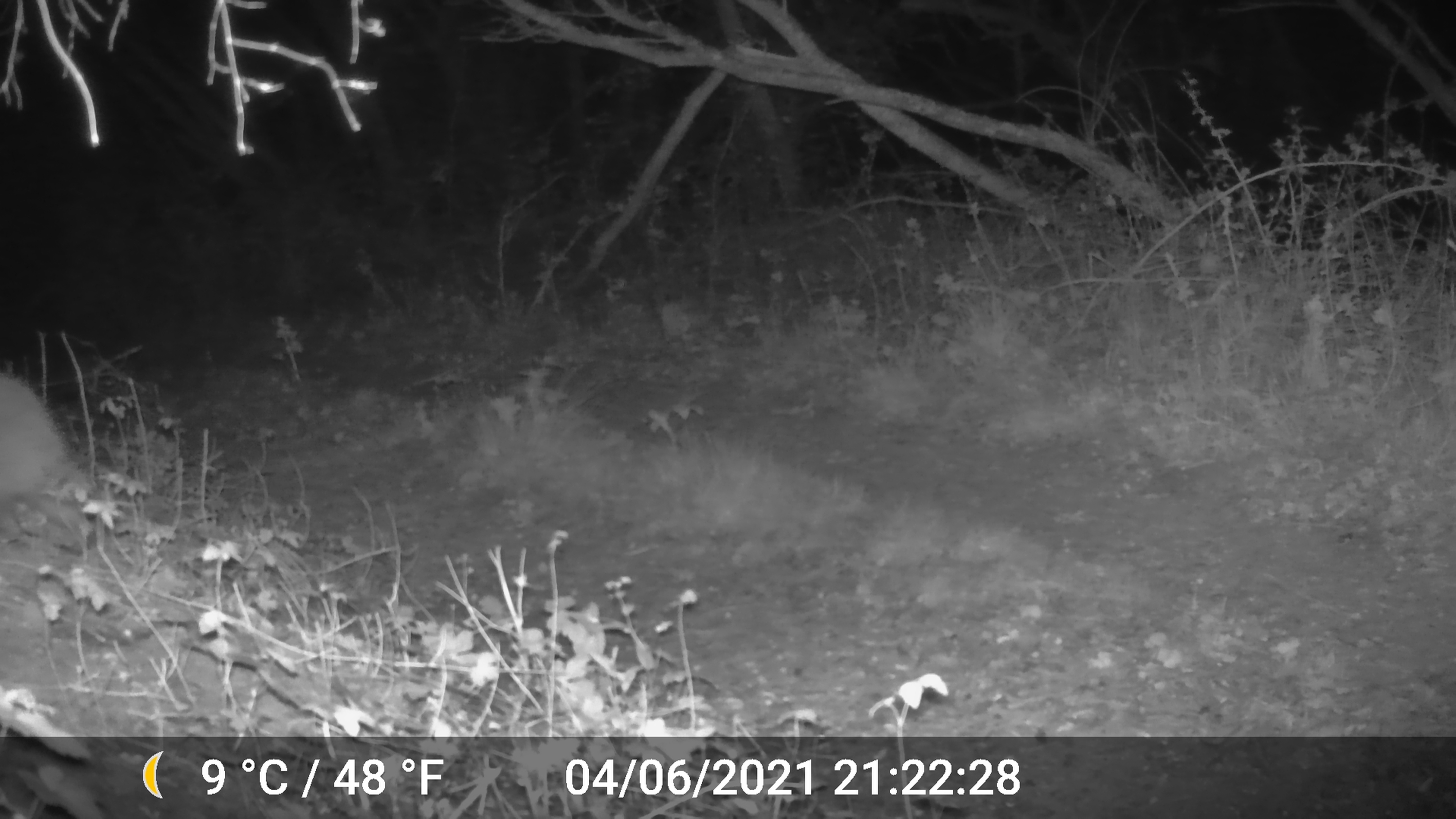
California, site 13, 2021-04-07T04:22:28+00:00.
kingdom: Animalia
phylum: Chordata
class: Mammalia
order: Carnivora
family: Procyonidae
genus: Procyon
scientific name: Procyon lotor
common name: raccoon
Raccoon (Procyon lotor).